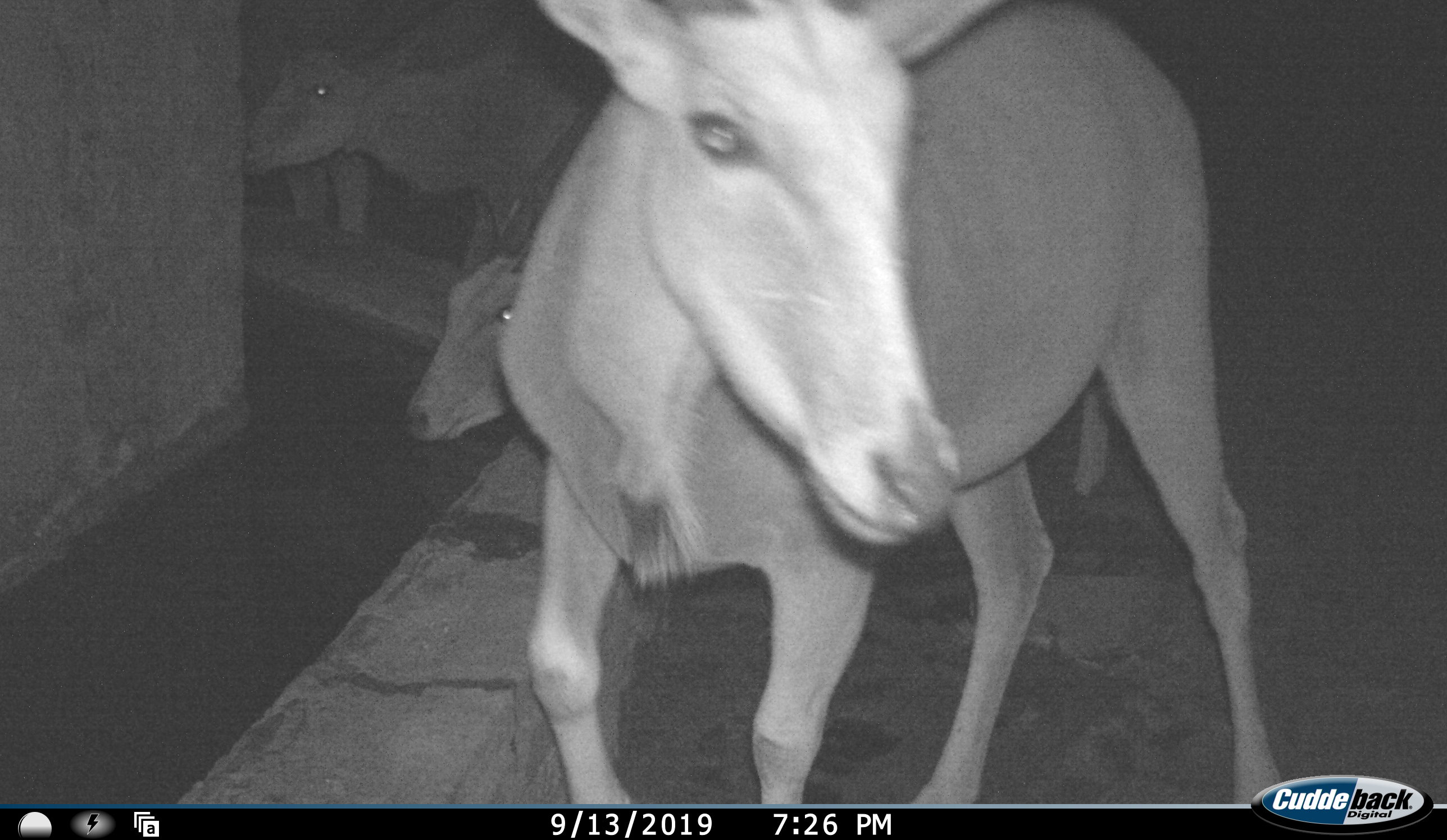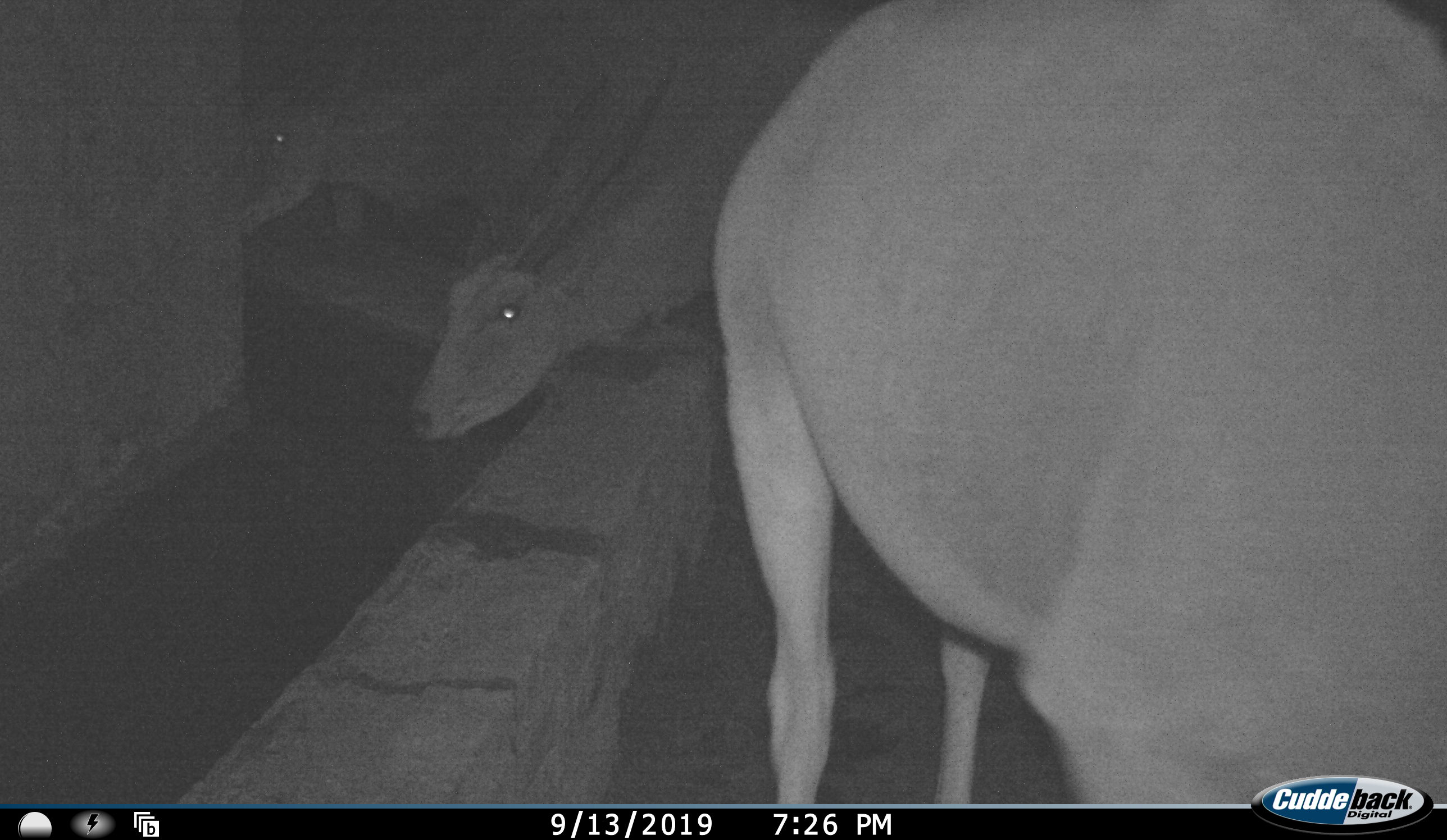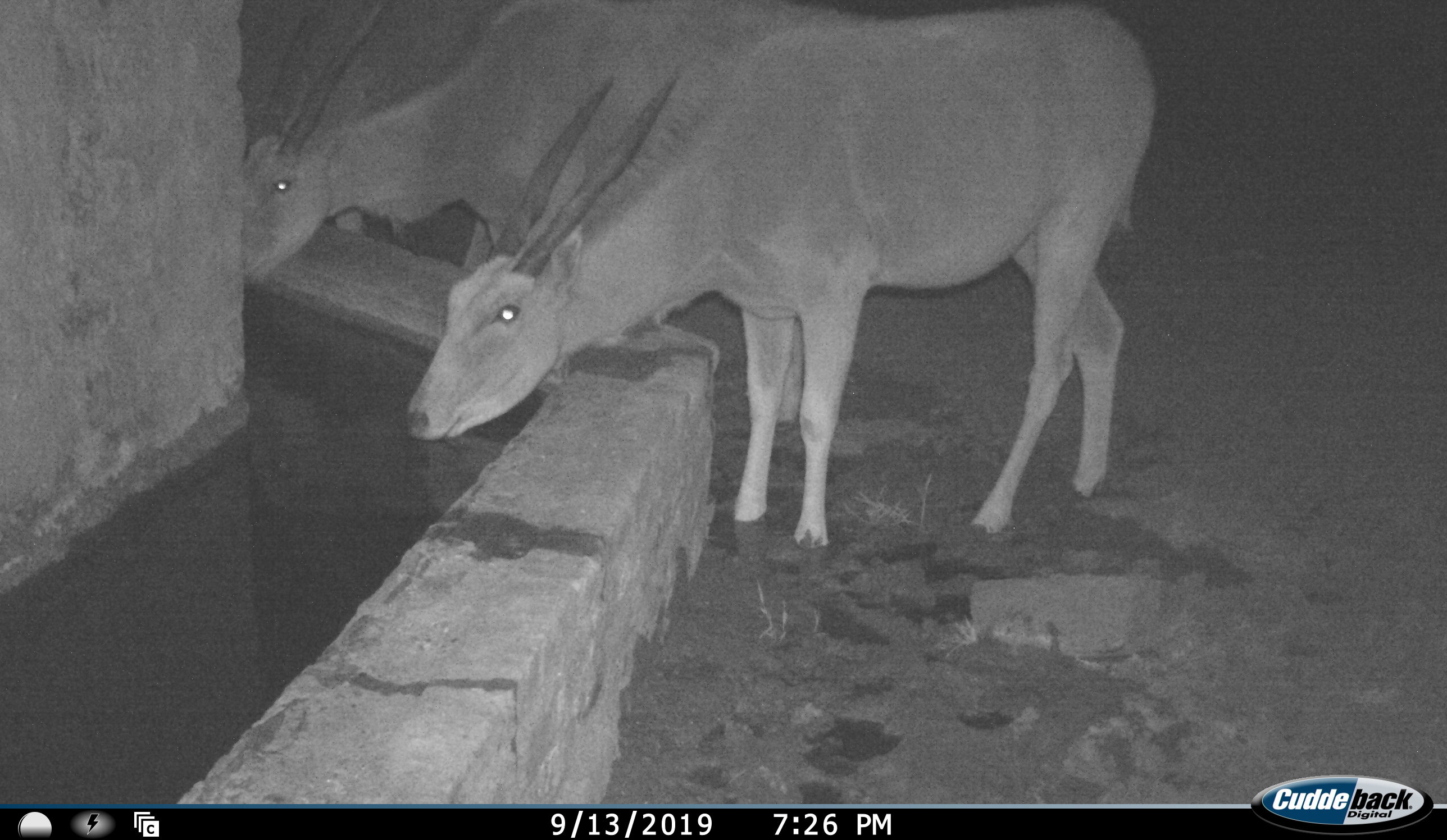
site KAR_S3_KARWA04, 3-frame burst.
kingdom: Animalia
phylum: Chordata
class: Mammalia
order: Artiodactyla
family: Bovidae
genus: Tragelaphus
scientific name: Tragelaphus oryx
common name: eland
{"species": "eland (Tragelaphus oryx)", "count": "4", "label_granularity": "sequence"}